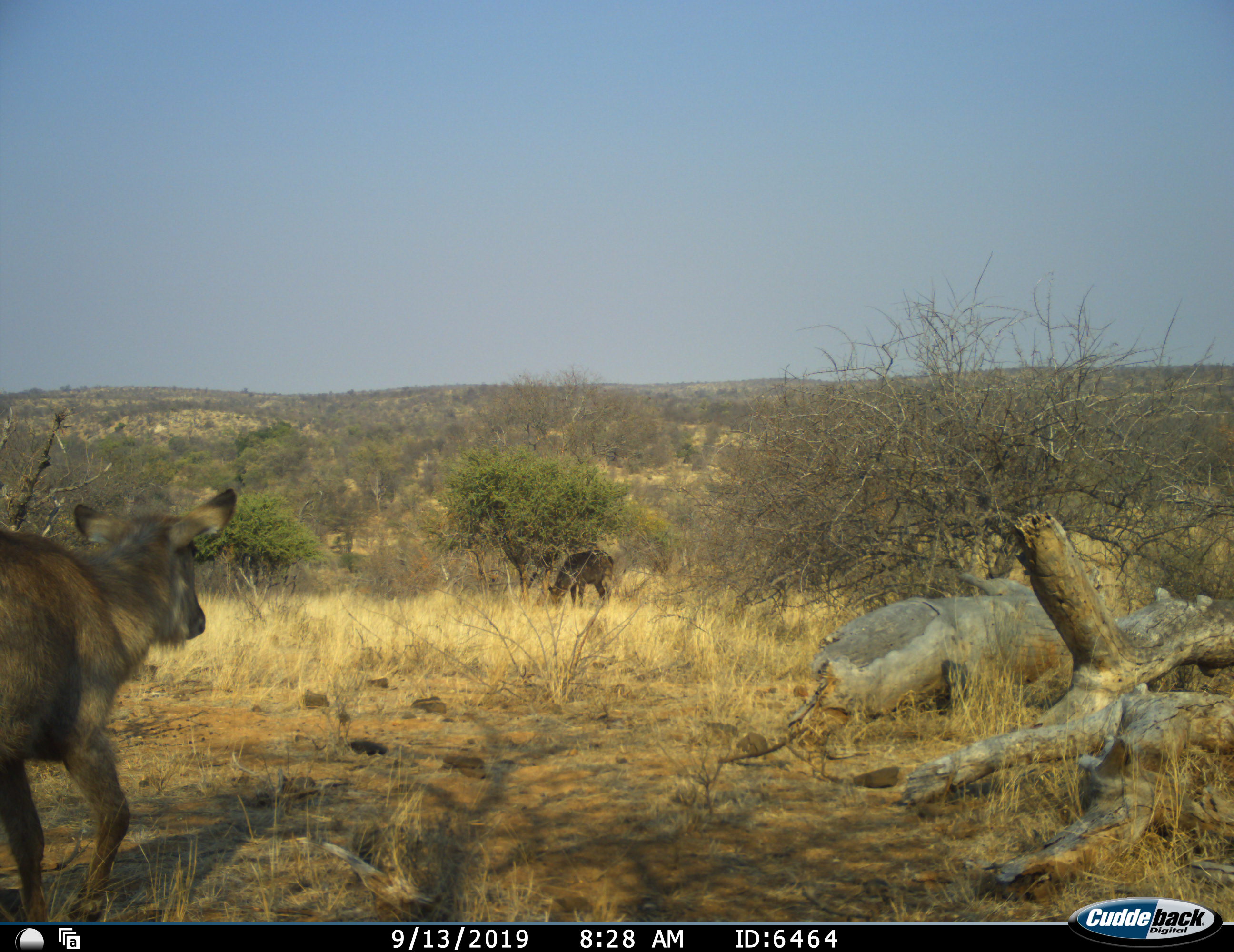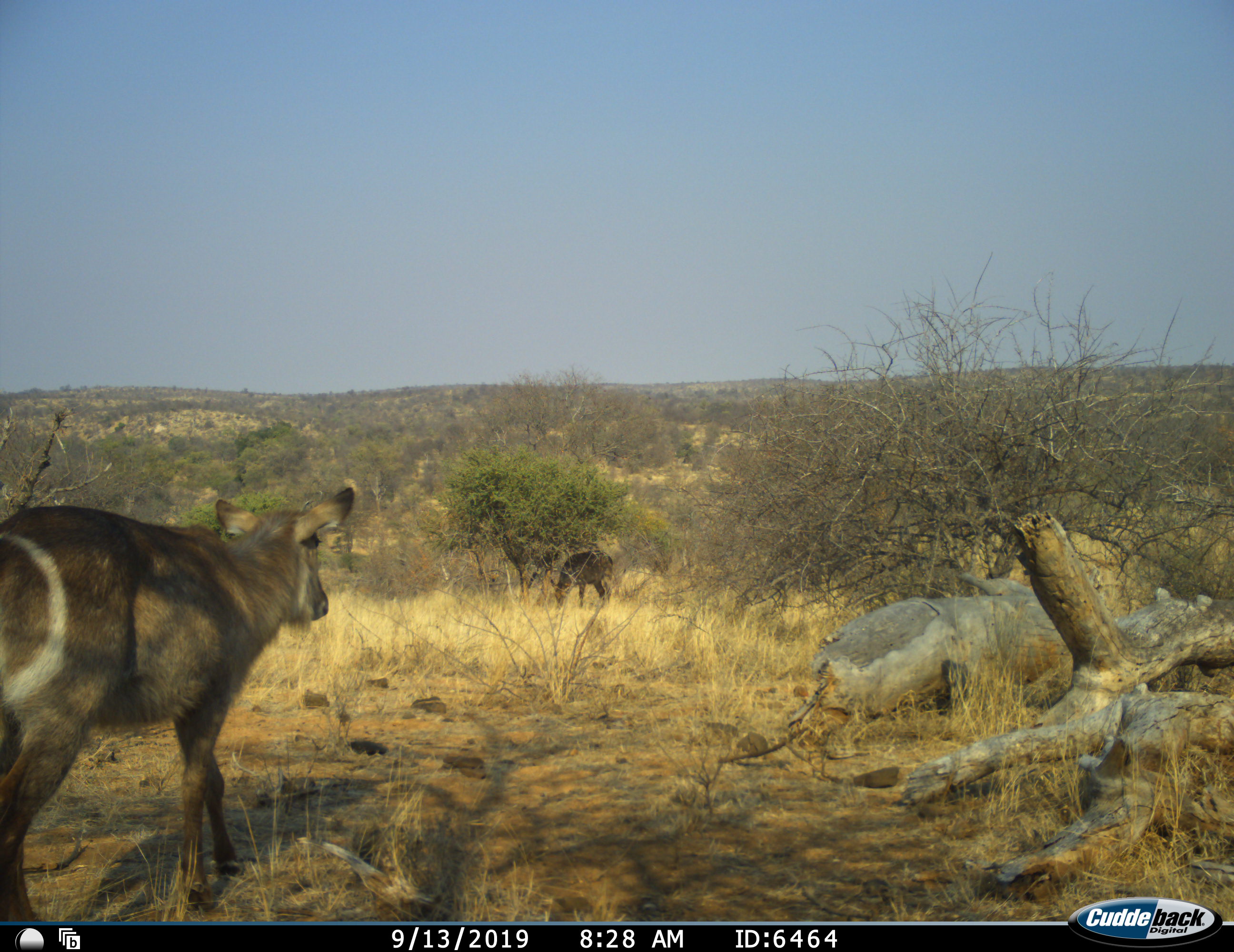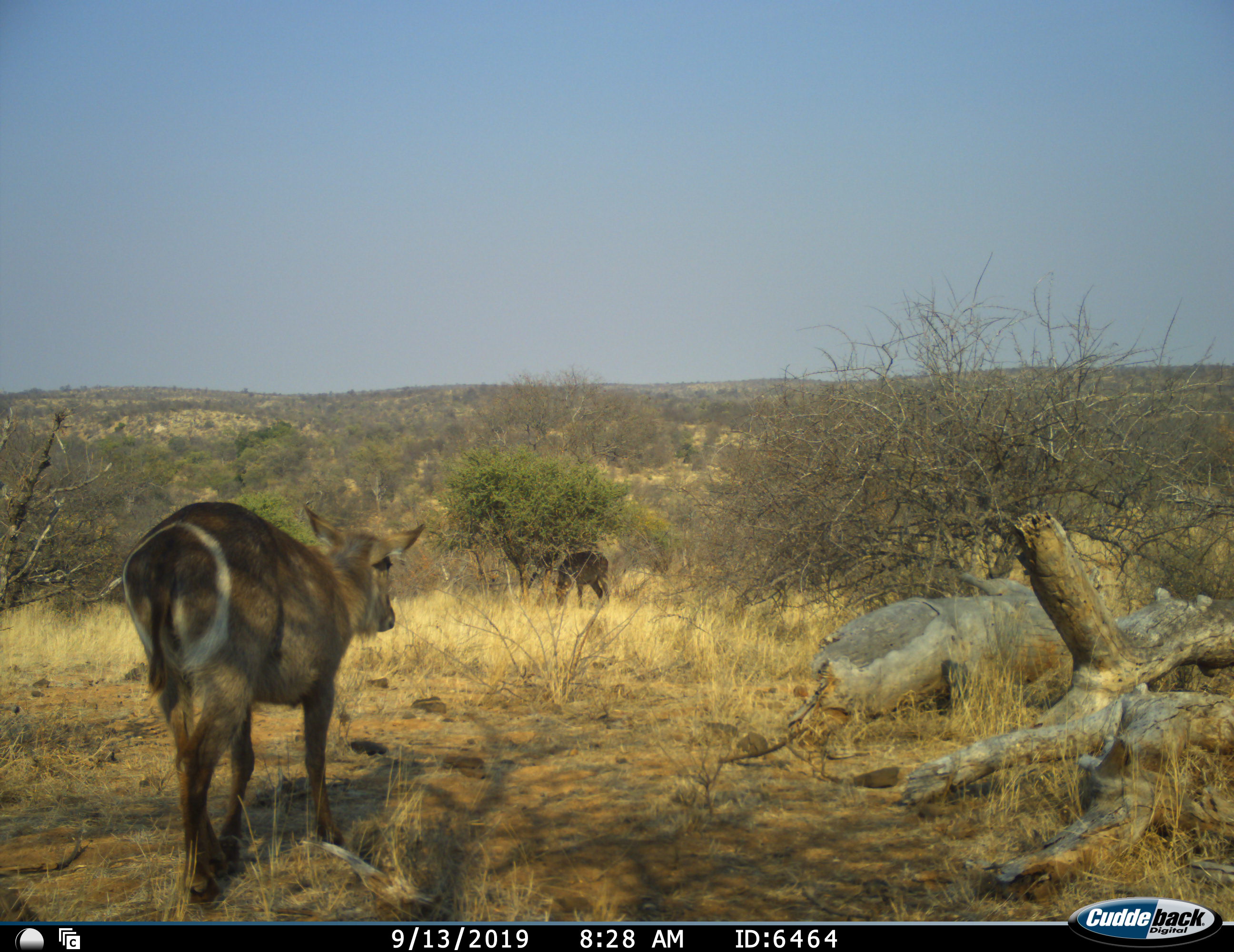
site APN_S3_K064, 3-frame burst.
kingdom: Animalia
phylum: Chordata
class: Mammalia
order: Artiodactyla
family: Bovidae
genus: Kobus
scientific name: Kobus ellipsiprymnus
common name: waterbuck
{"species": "waterbuck (Kobus ellipsiprymnus)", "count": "2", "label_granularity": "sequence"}